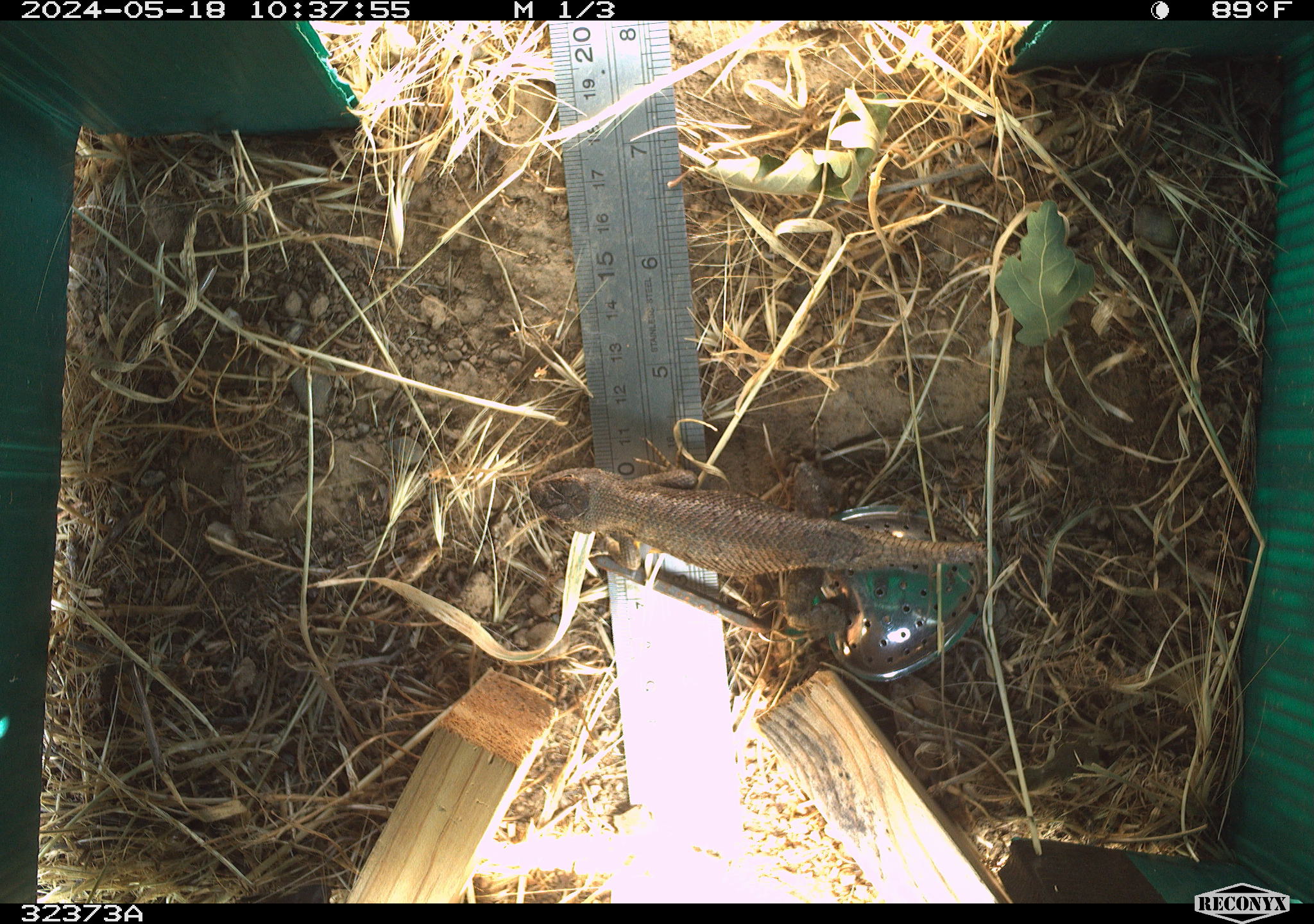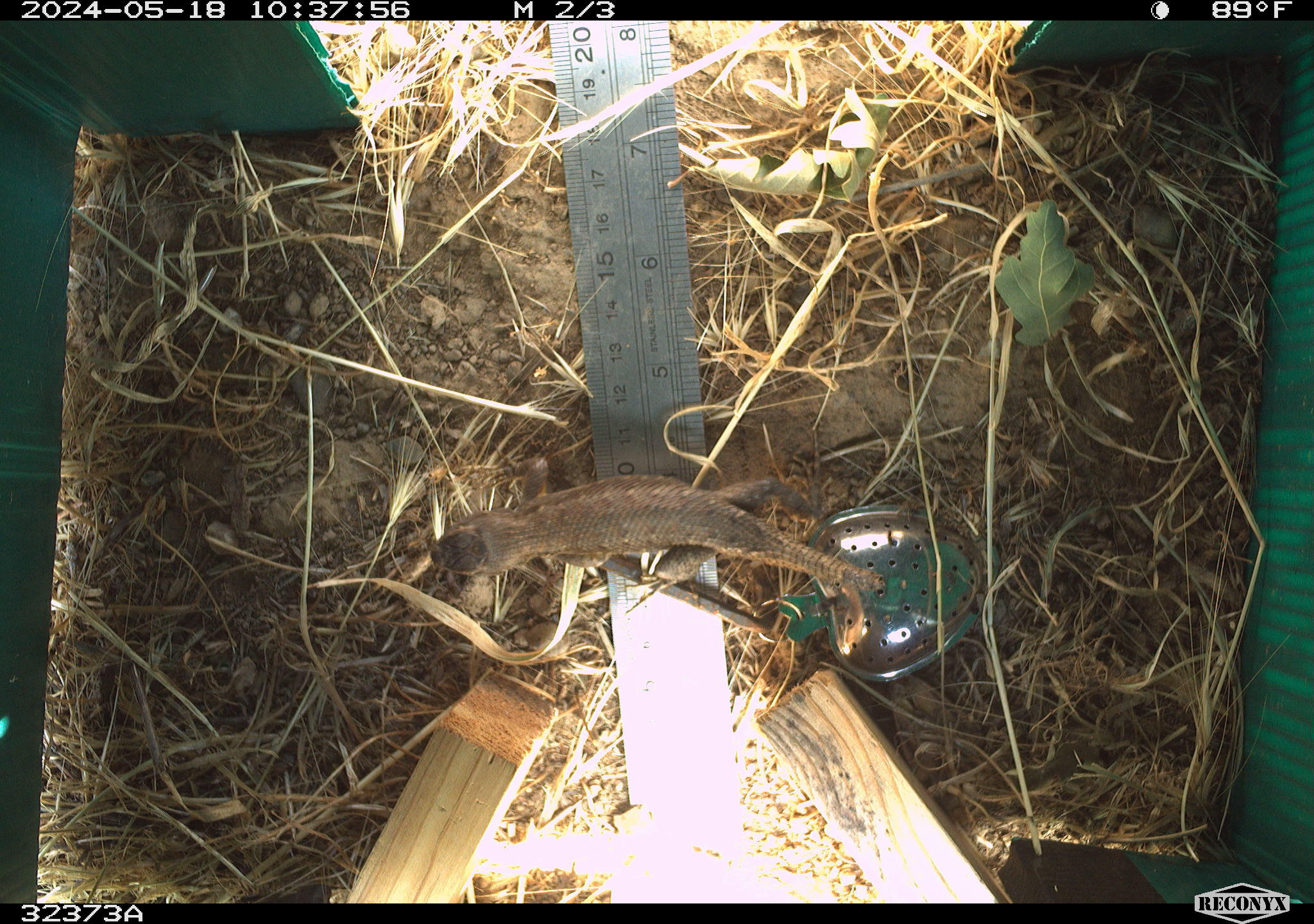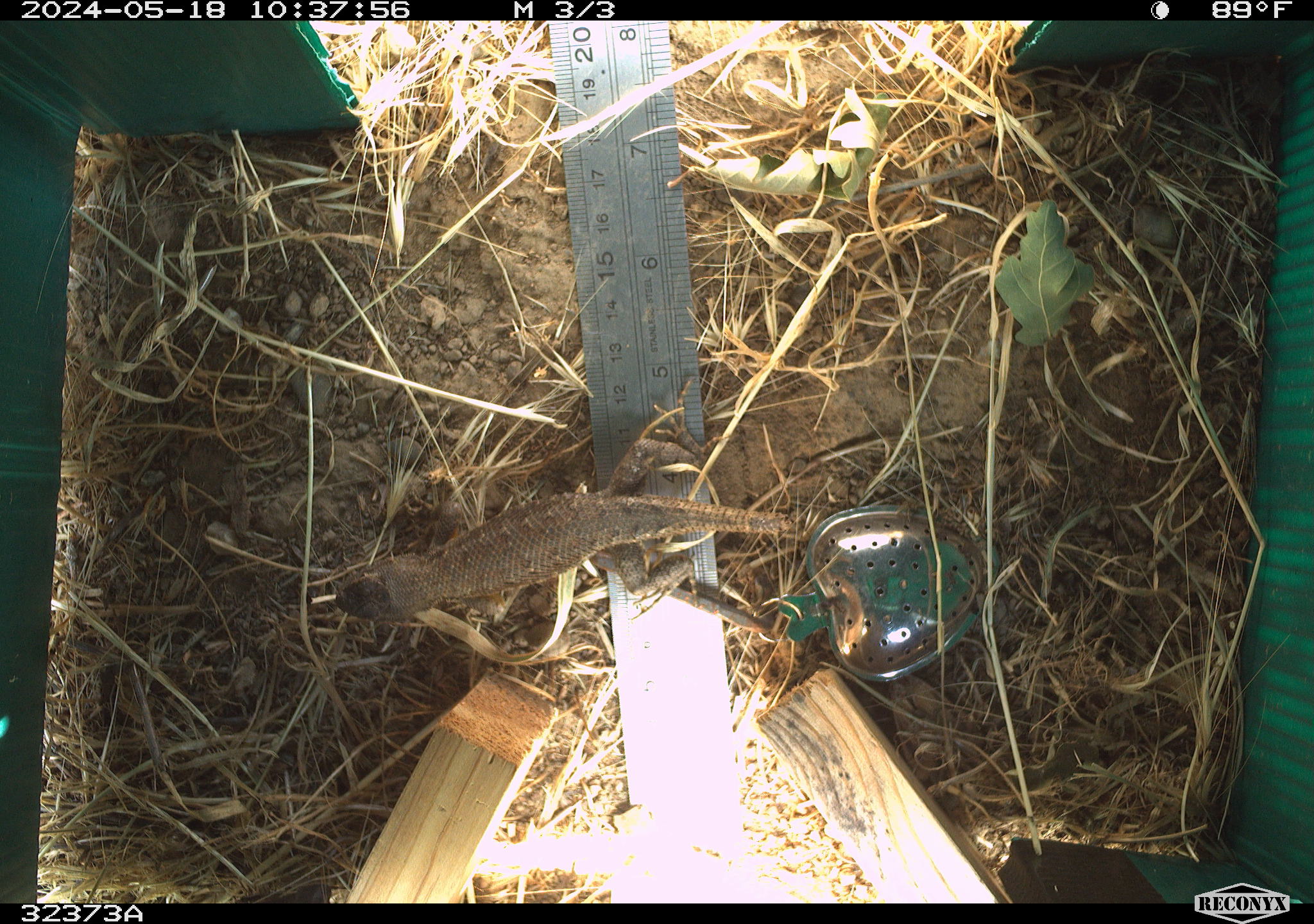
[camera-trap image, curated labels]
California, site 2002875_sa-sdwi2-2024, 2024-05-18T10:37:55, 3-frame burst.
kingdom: Animalia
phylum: Chordata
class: Reptilia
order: Squamata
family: Phrynosomatidae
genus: Sceloporus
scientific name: Sceloporus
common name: spiny lizards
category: sceloporus species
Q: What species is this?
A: Sceloporus species (spiny lizards) (Sceloporus).